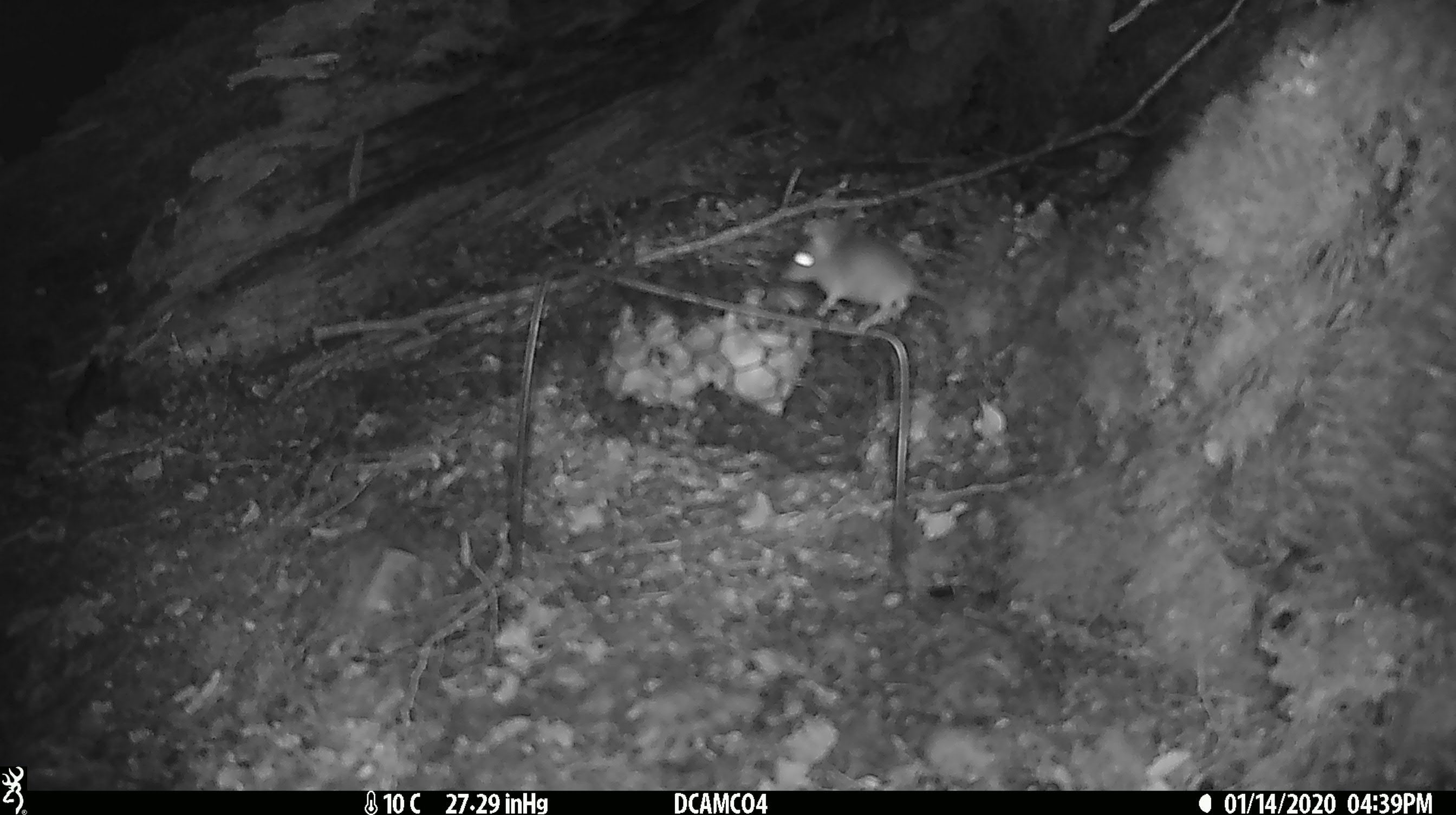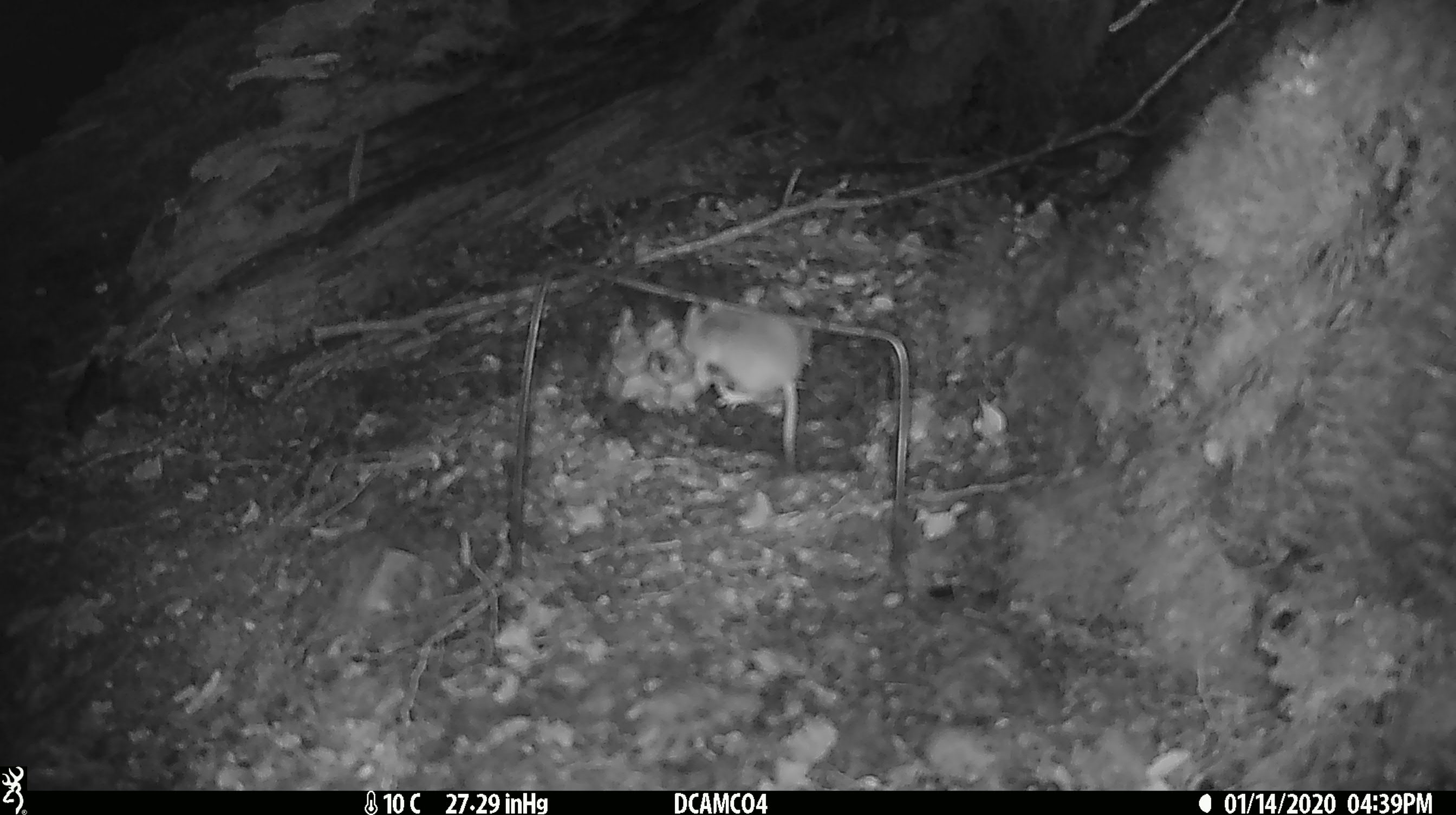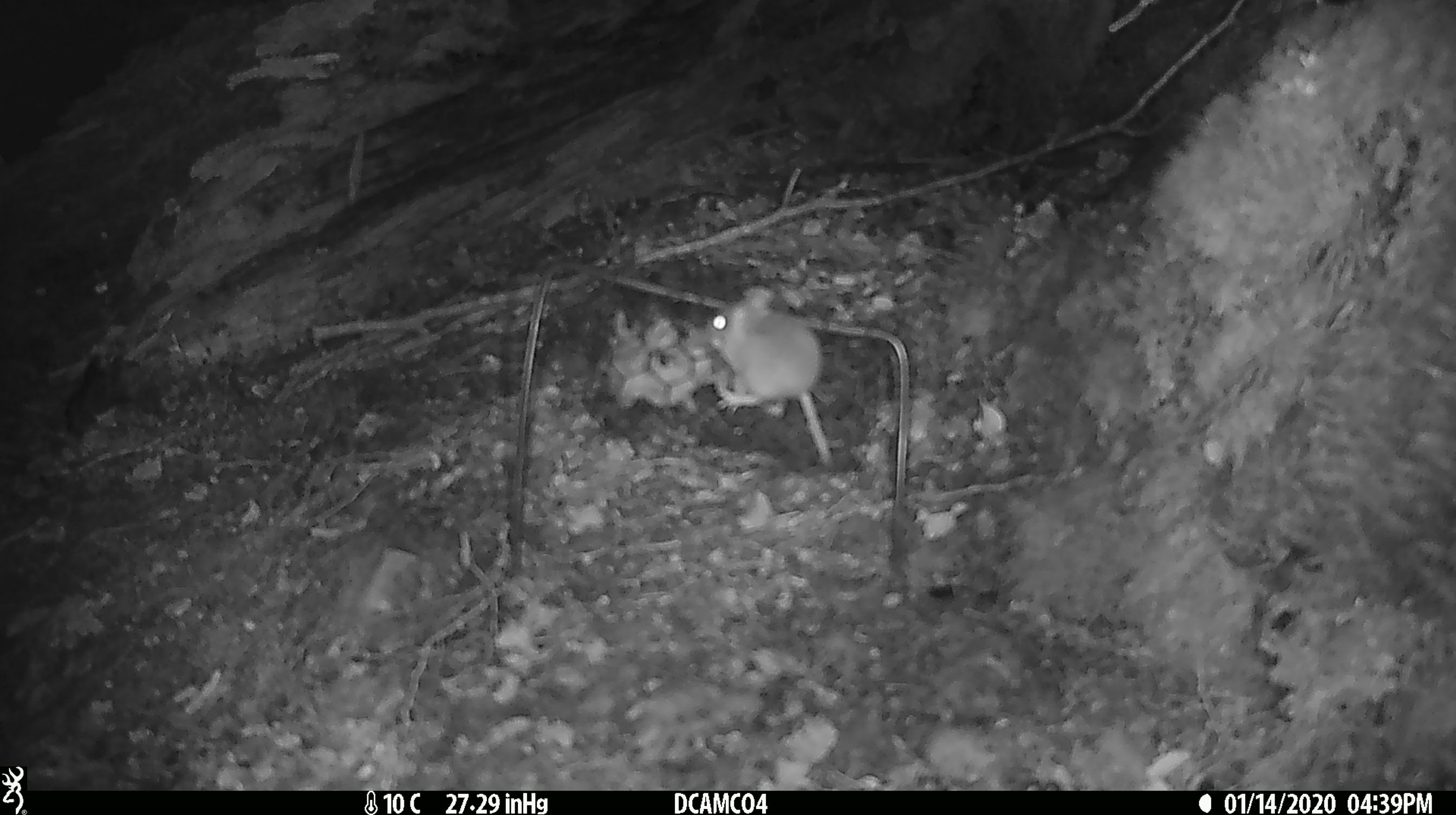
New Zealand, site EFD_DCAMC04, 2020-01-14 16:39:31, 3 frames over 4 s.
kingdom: Animalia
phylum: Chordata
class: Mammalia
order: Rodentia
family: Muridae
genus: Mus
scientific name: Mus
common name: mouse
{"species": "mouse (Mus)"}